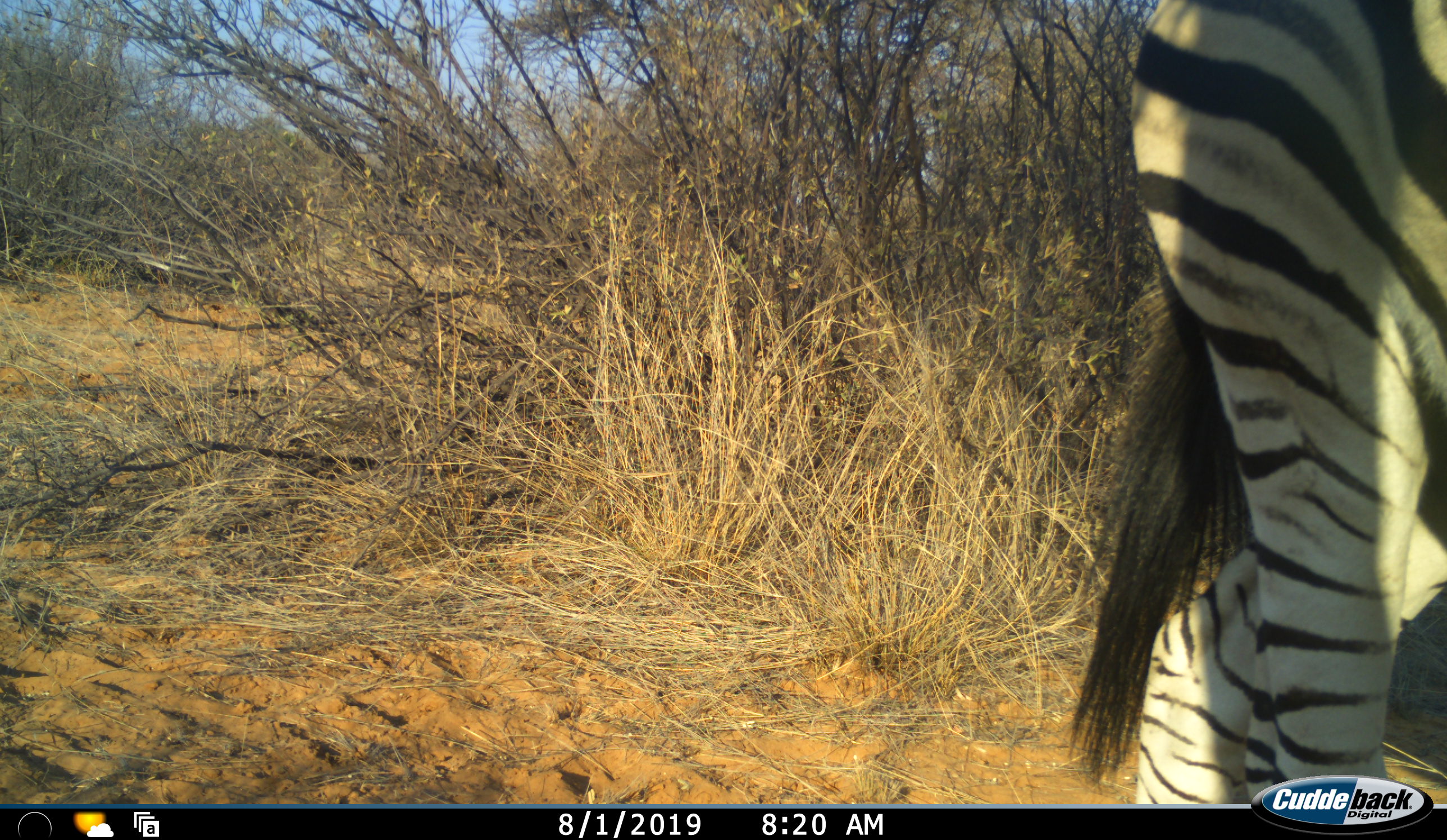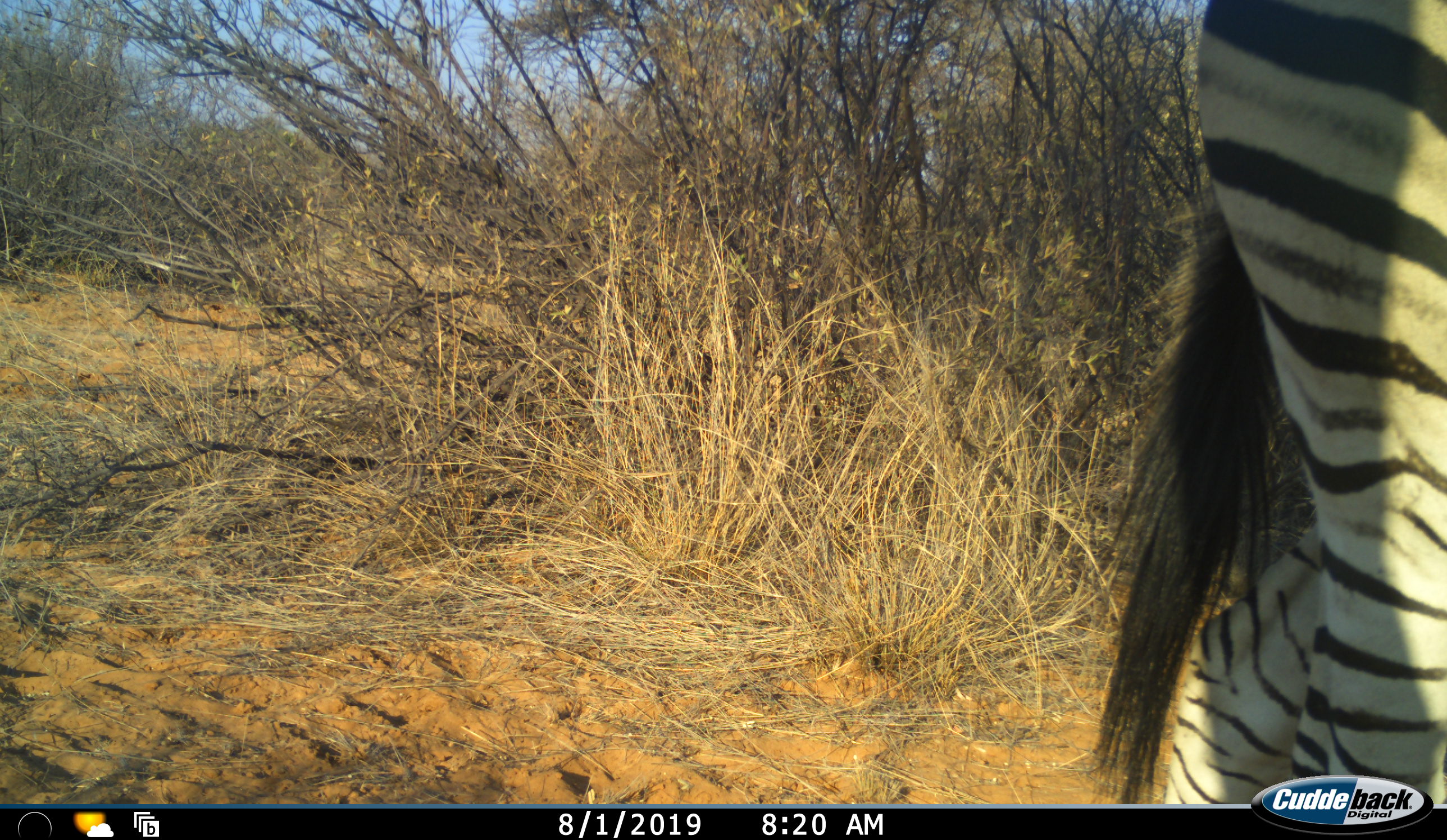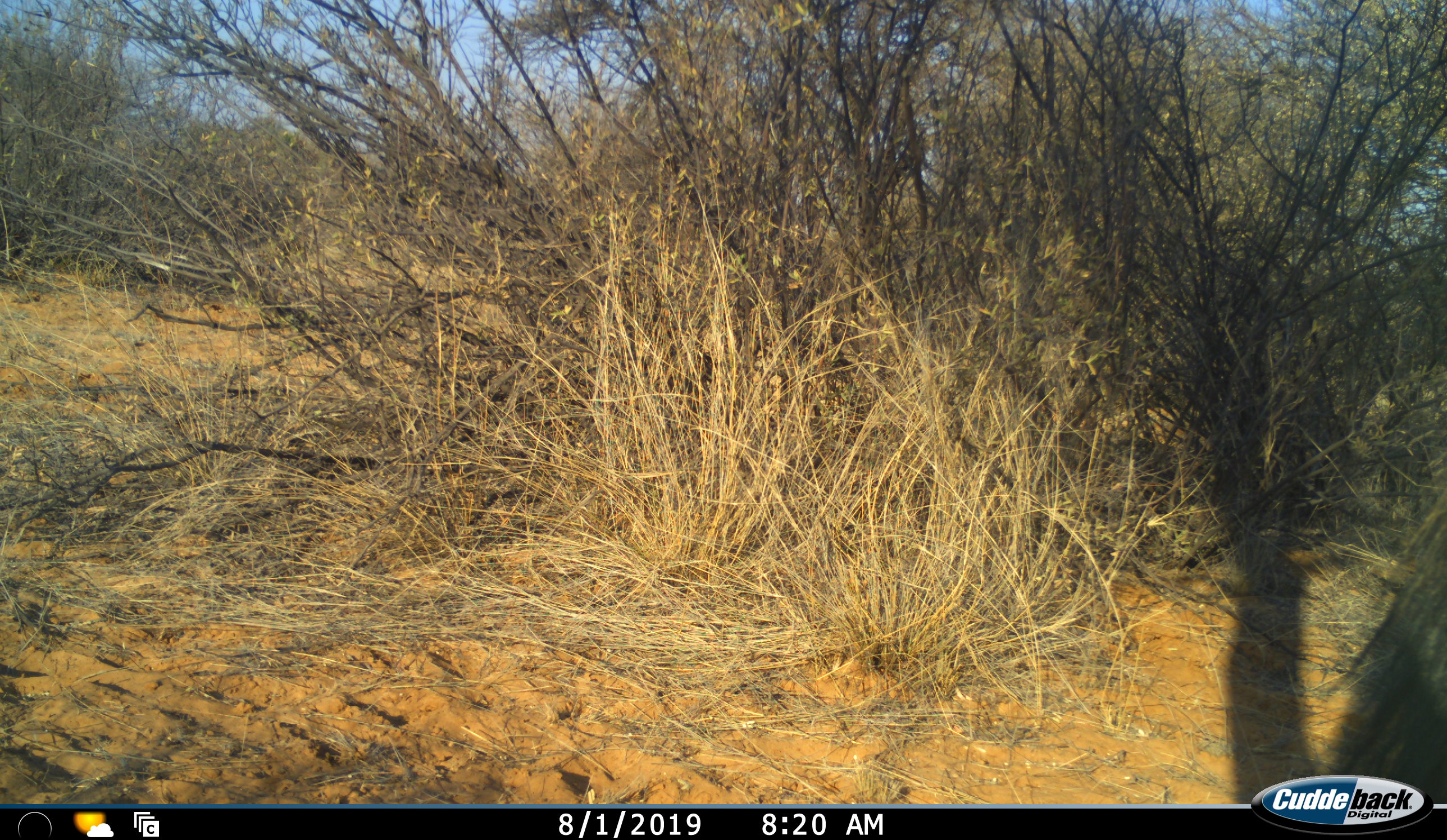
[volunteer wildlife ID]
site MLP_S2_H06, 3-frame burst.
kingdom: Animalia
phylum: Chordata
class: Mammalia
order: Perissodactyla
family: Equidae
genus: Equus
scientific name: Equus quagga burchellii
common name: burchell's zebra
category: zebraburchells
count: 1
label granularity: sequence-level